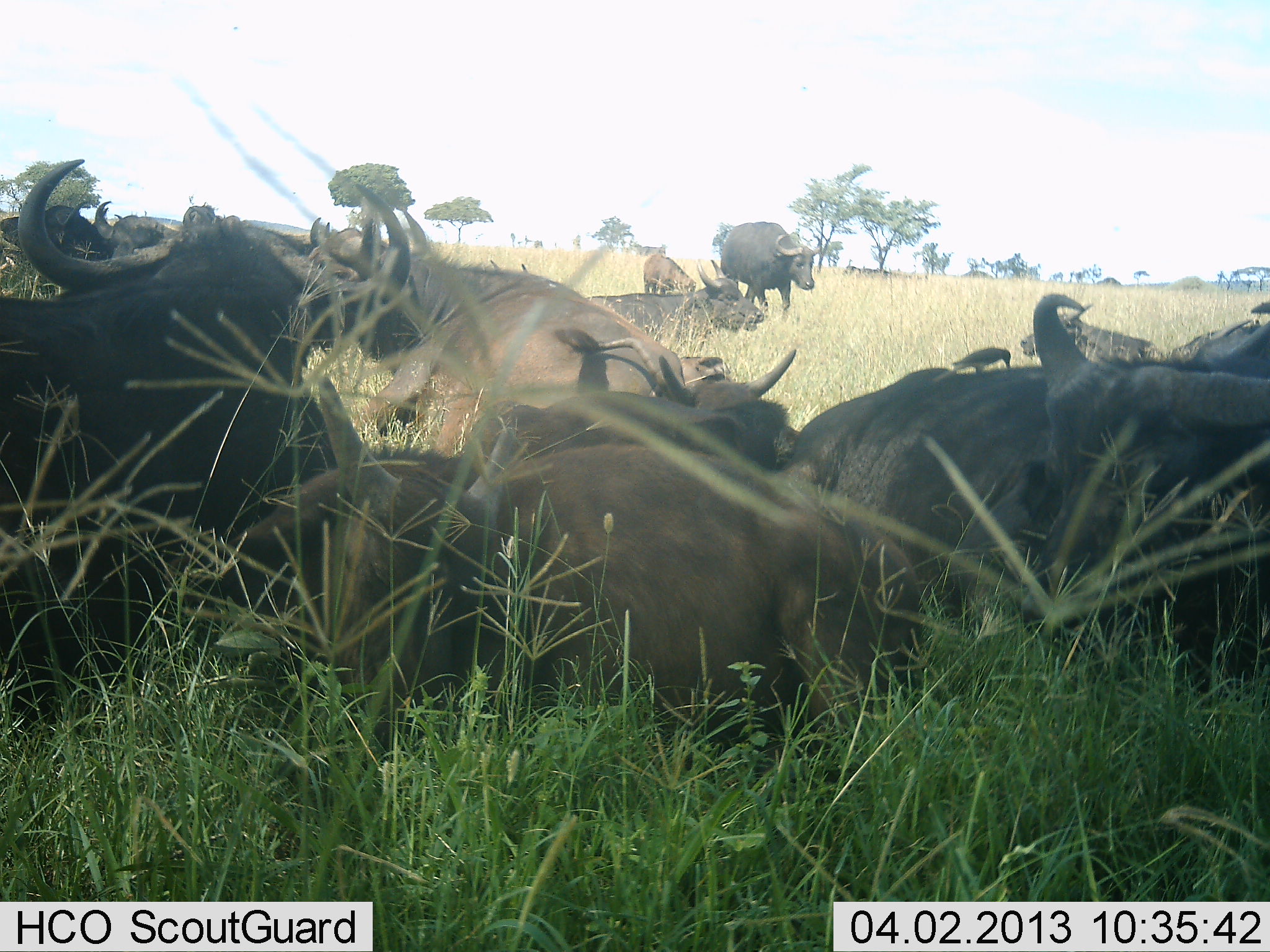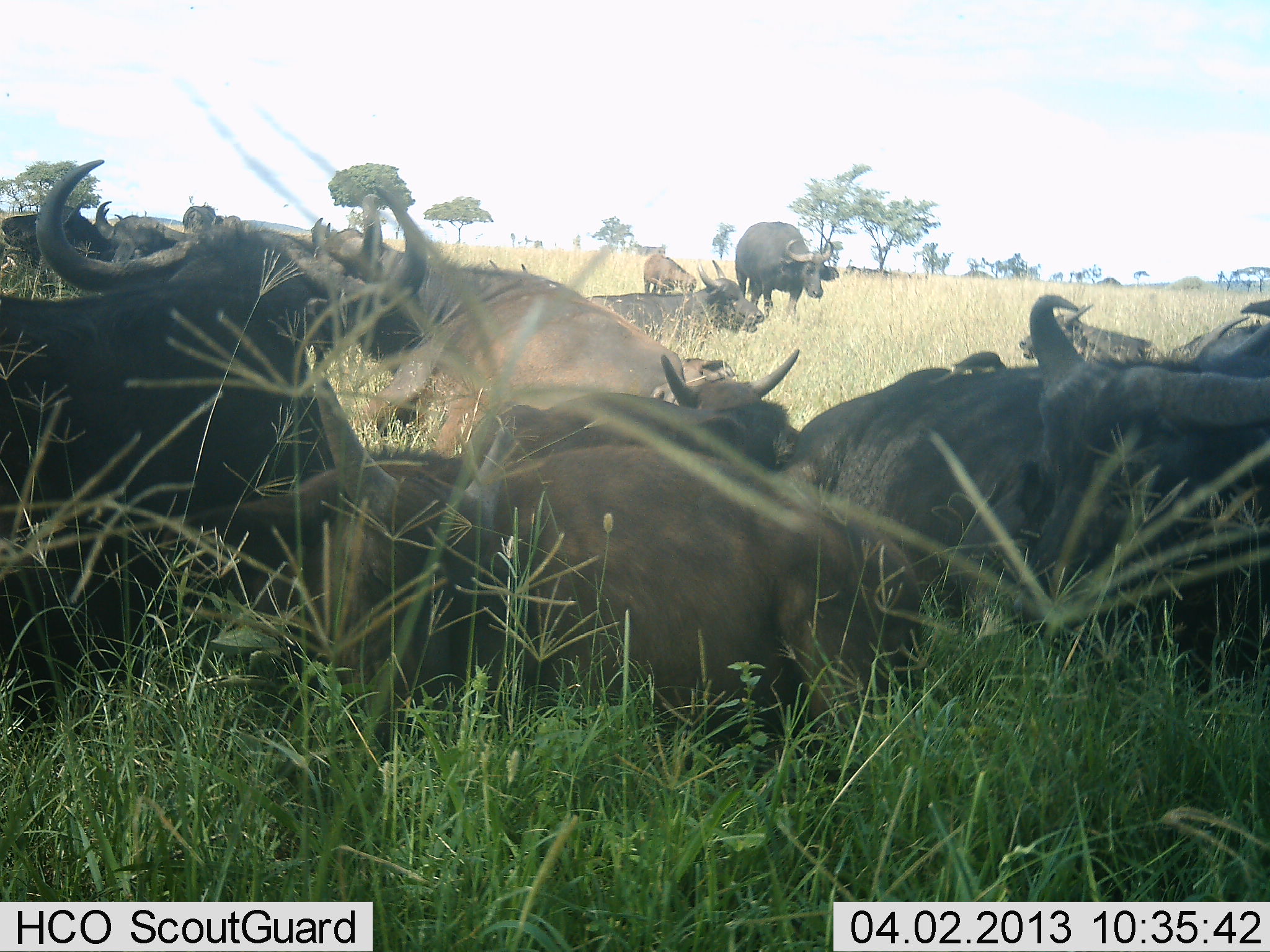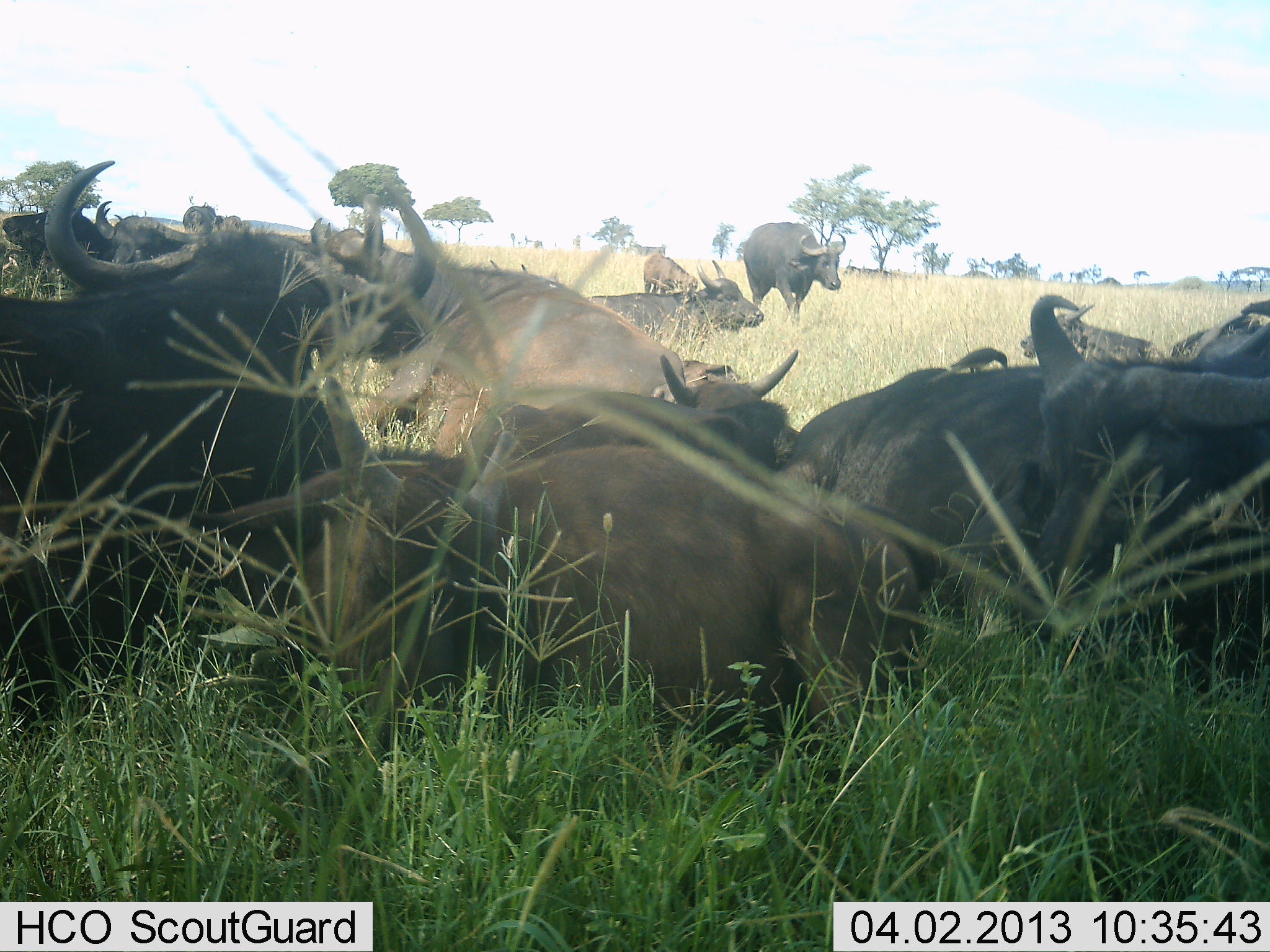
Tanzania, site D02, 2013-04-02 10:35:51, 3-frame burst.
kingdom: Animalia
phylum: Chordata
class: Mammalia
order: Artiodactyla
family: Bovidae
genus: Syncerus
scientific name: Syncerus caffer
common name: cape buffalo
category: buffalo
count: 11-50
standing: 40%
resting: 95%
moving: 37%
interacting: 2%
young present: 49%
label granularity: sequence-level